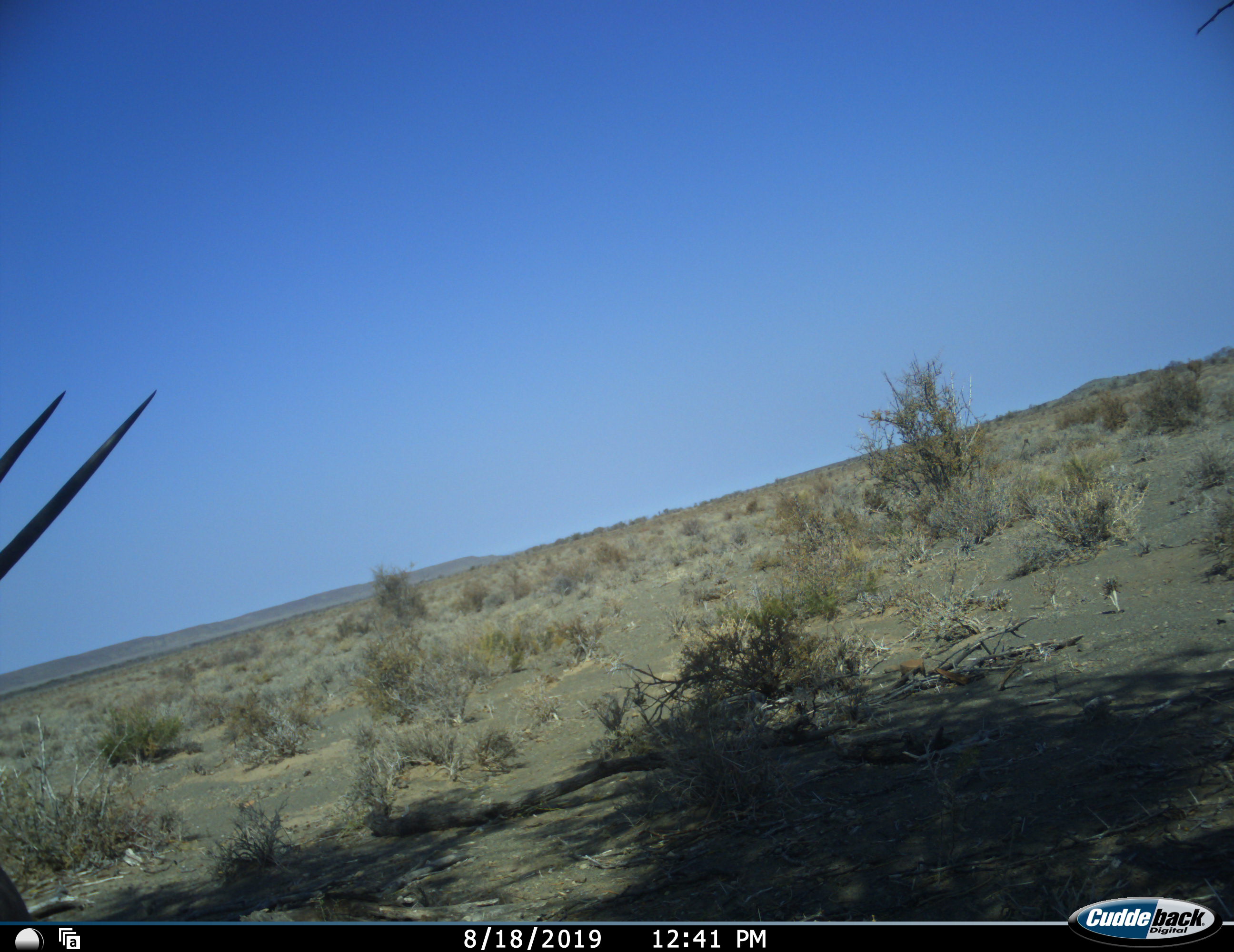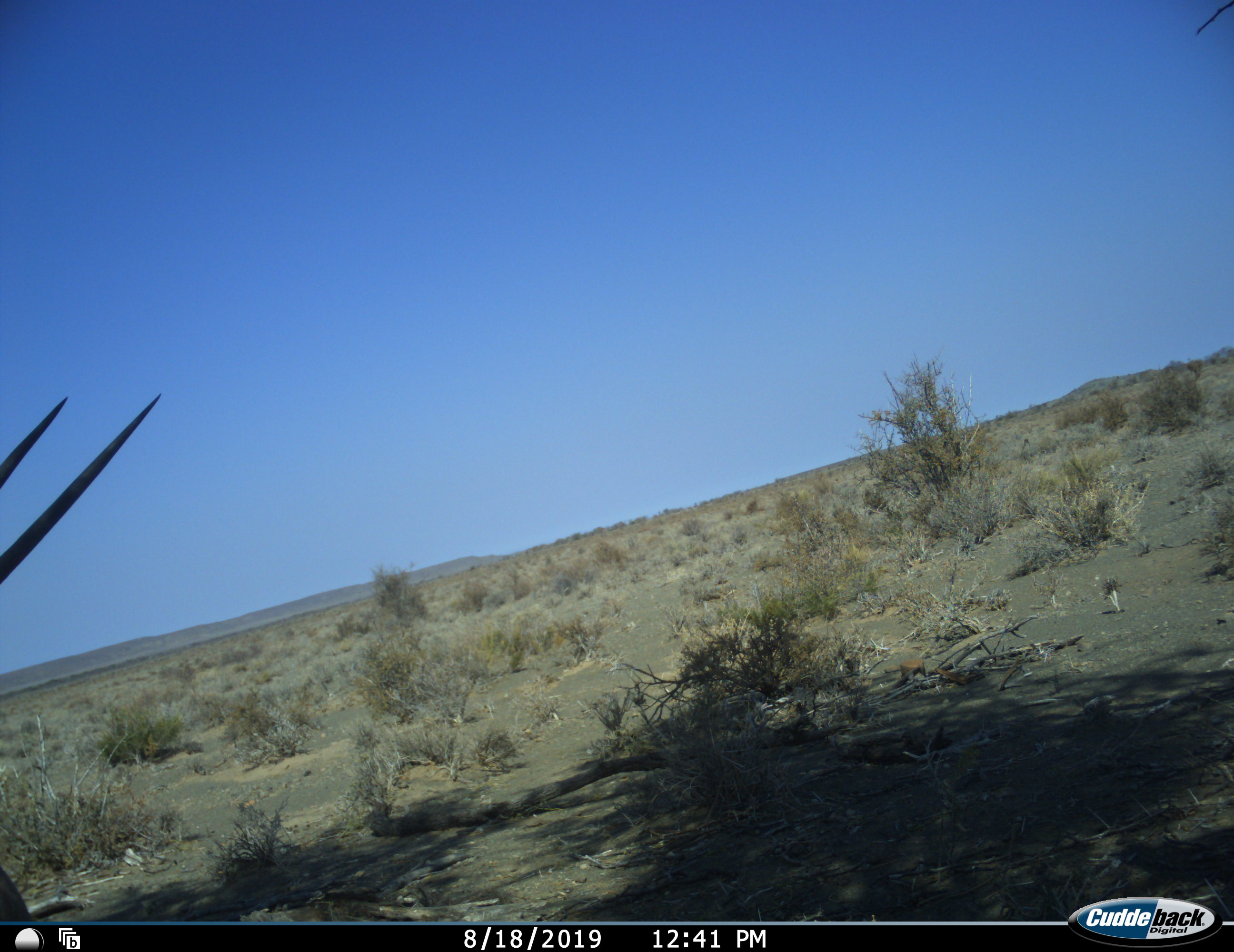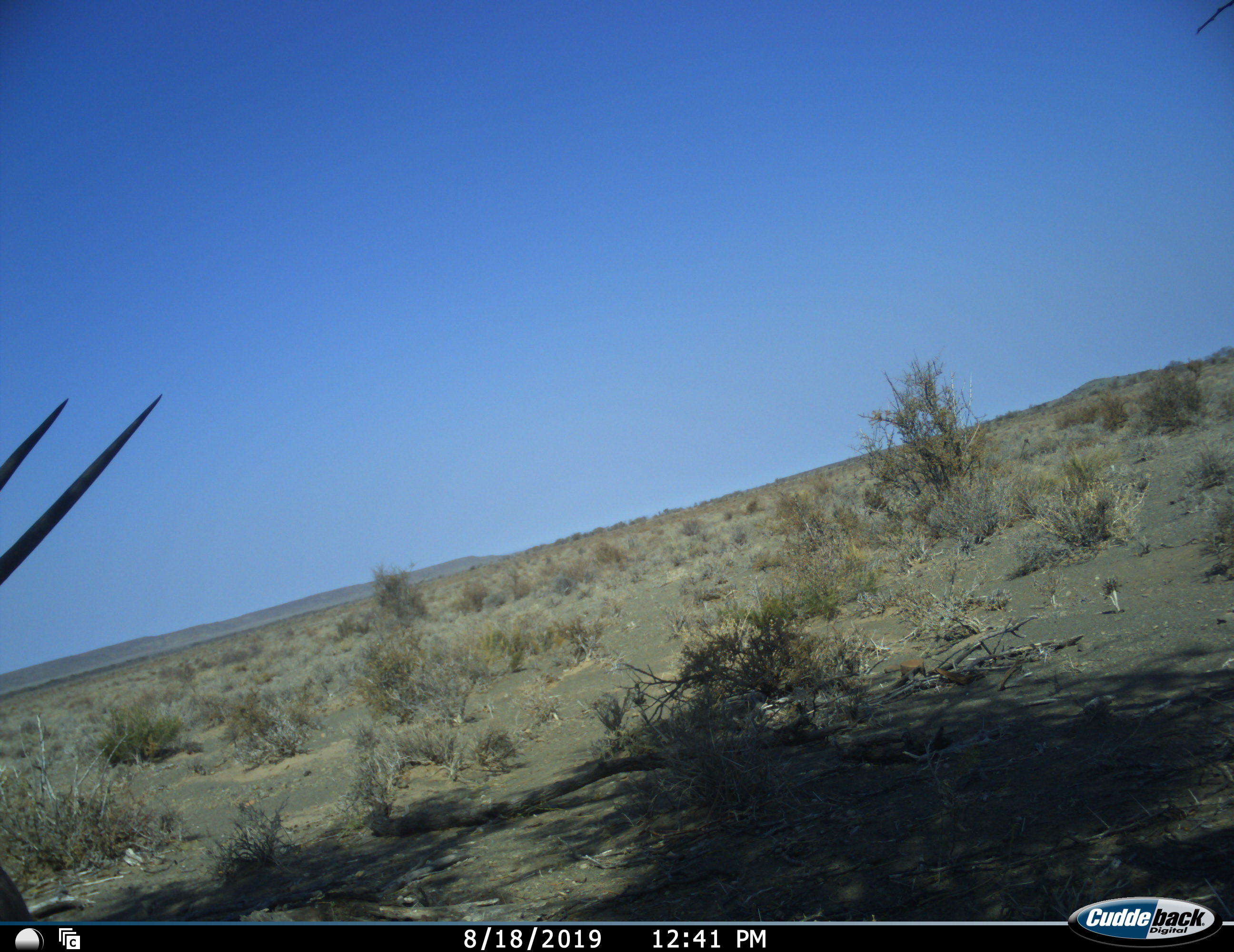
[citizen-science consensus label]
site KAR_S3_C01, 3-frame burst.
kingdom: Animalia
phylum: Chordata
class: Mammalia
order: Artiodactyla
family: Bovidae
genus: Oryx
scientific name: Oryx gazella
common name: gemsbok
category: oryx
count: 1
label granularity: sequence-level